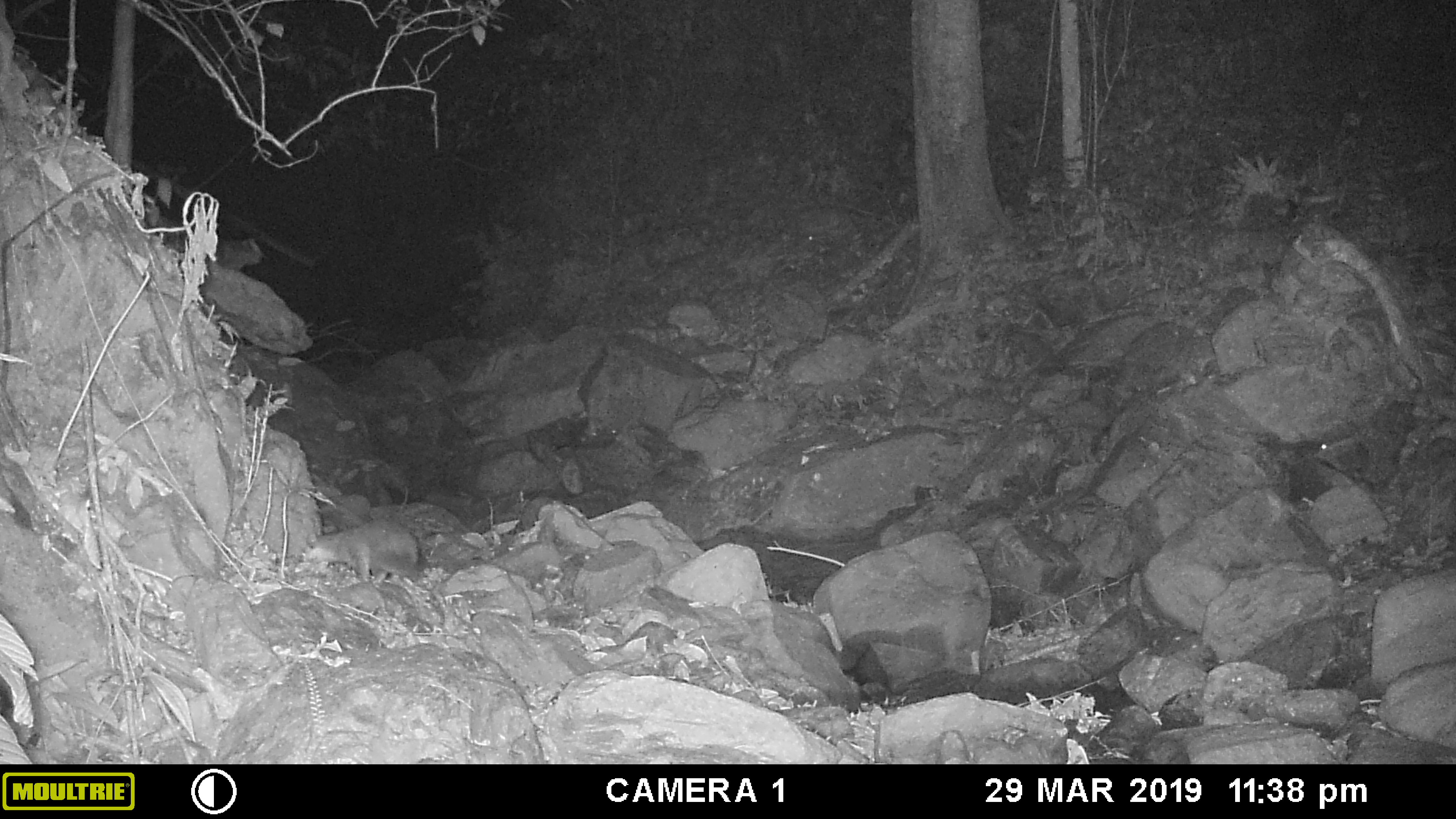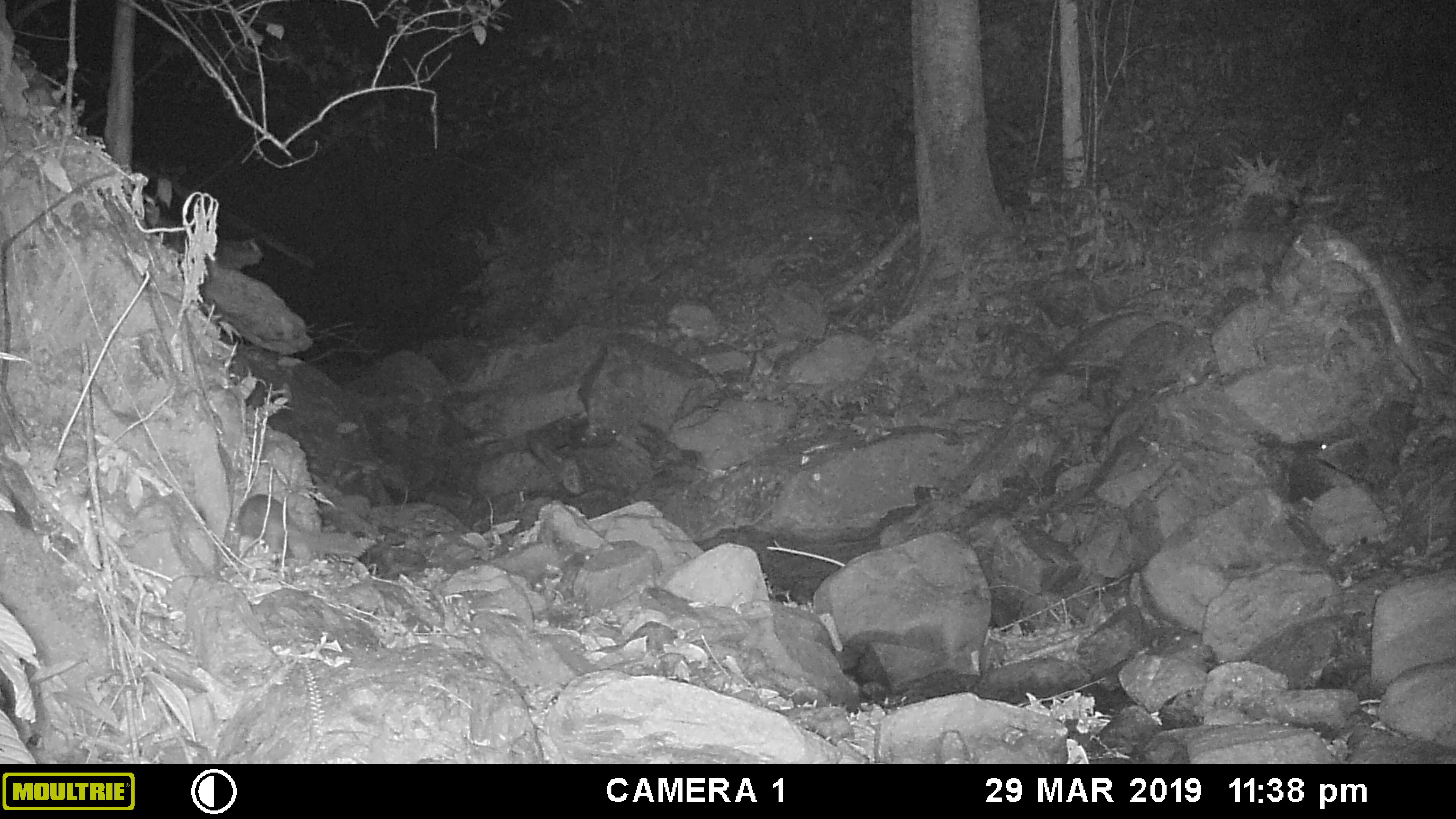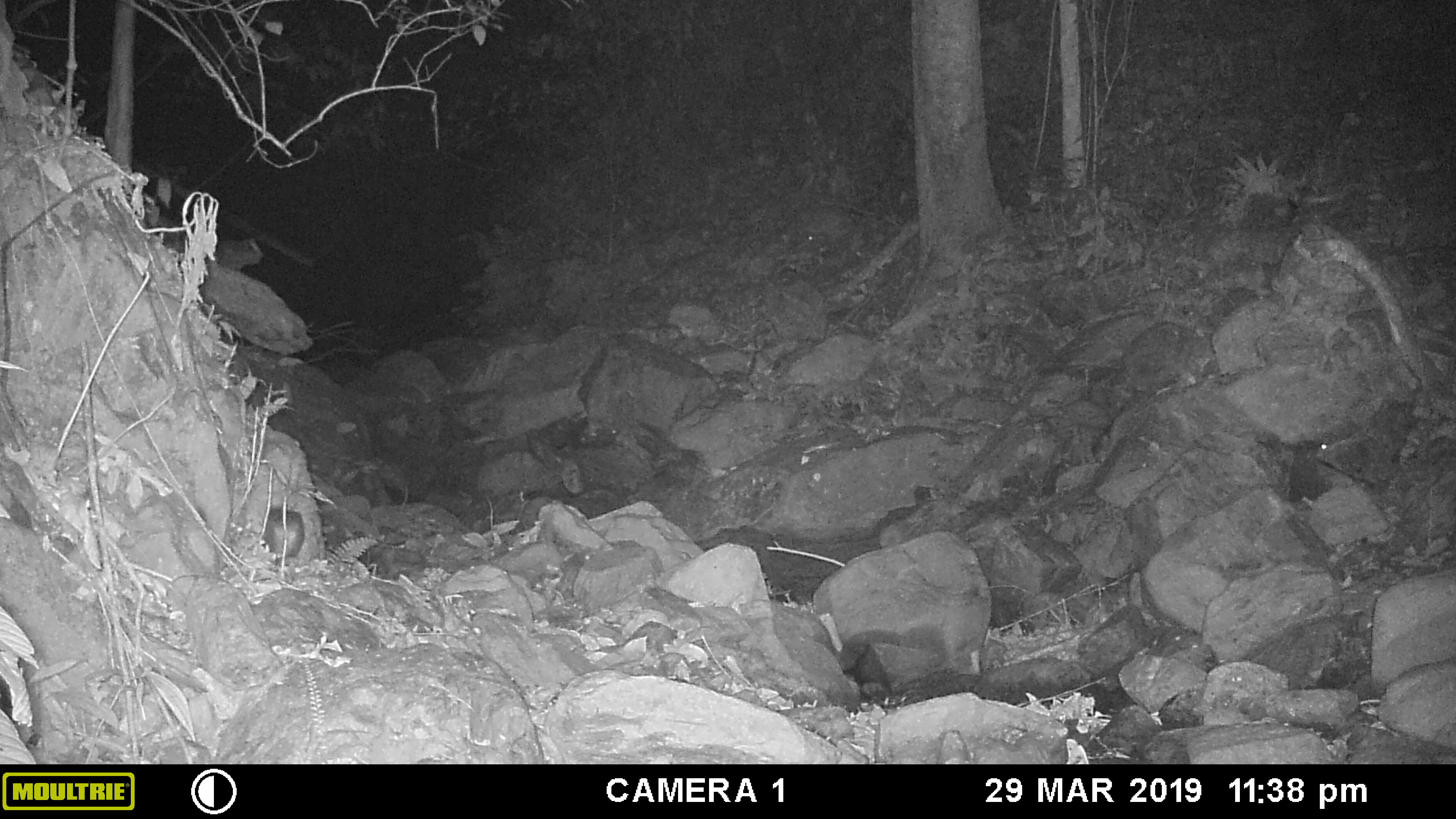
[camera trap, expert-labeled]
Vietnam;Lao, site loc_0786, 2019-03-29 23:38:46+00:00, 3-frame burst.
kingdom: Animalia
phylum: Chordata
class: Mammalia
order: Carnivora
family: Mustelidae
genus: Melogale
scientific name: Melogale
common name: ferret badger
Ferret badger (Melogale). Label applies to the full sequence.